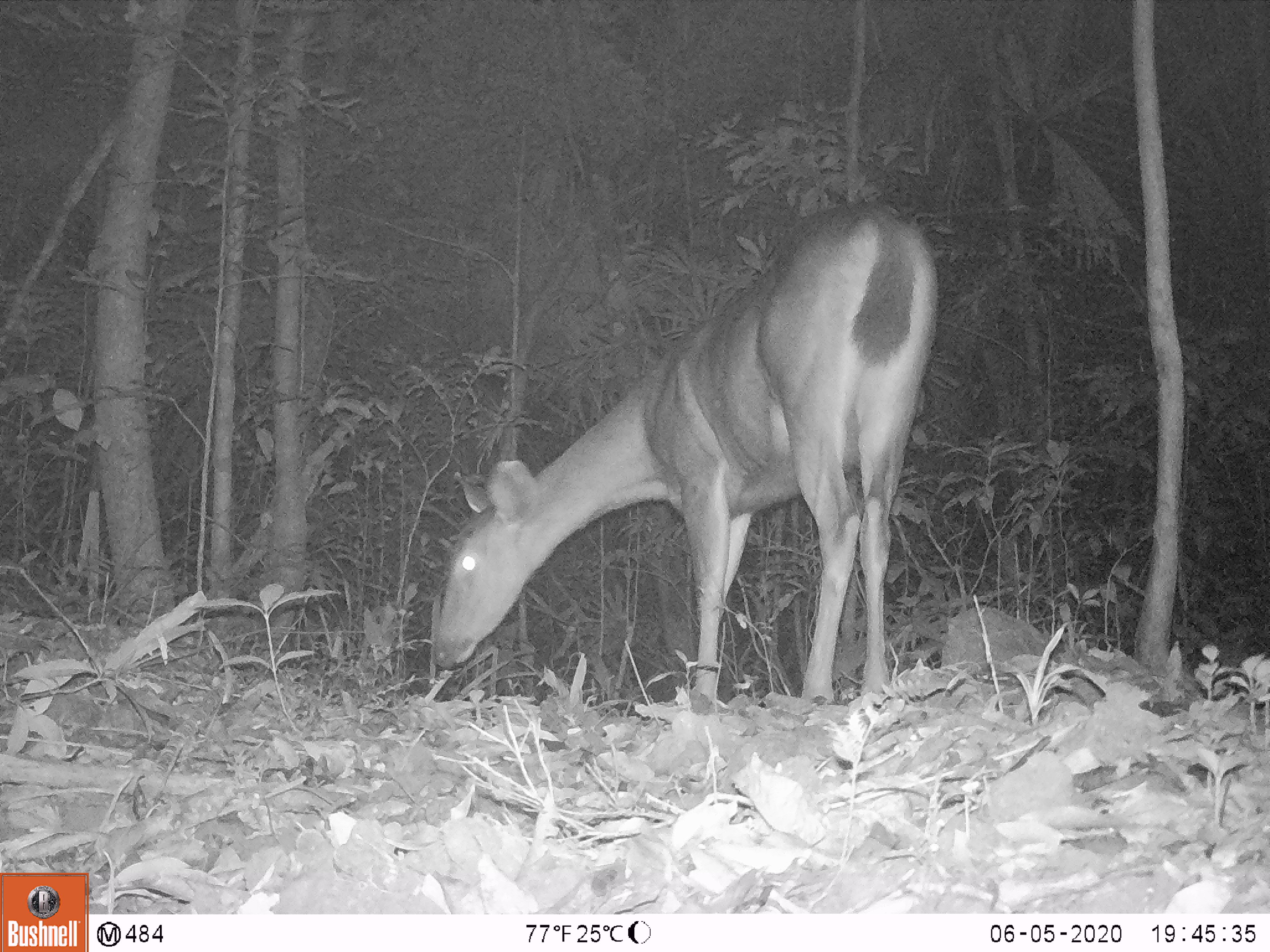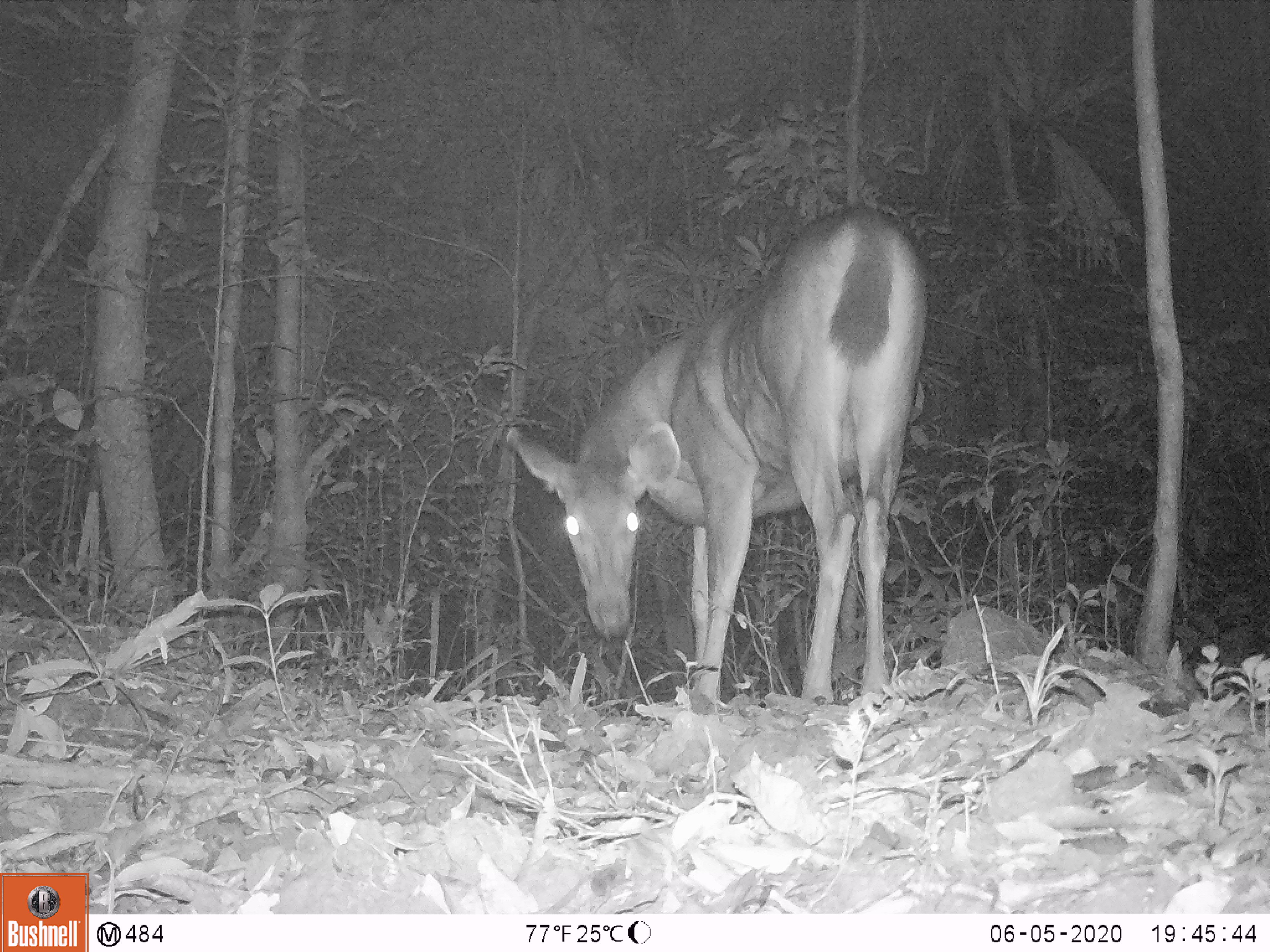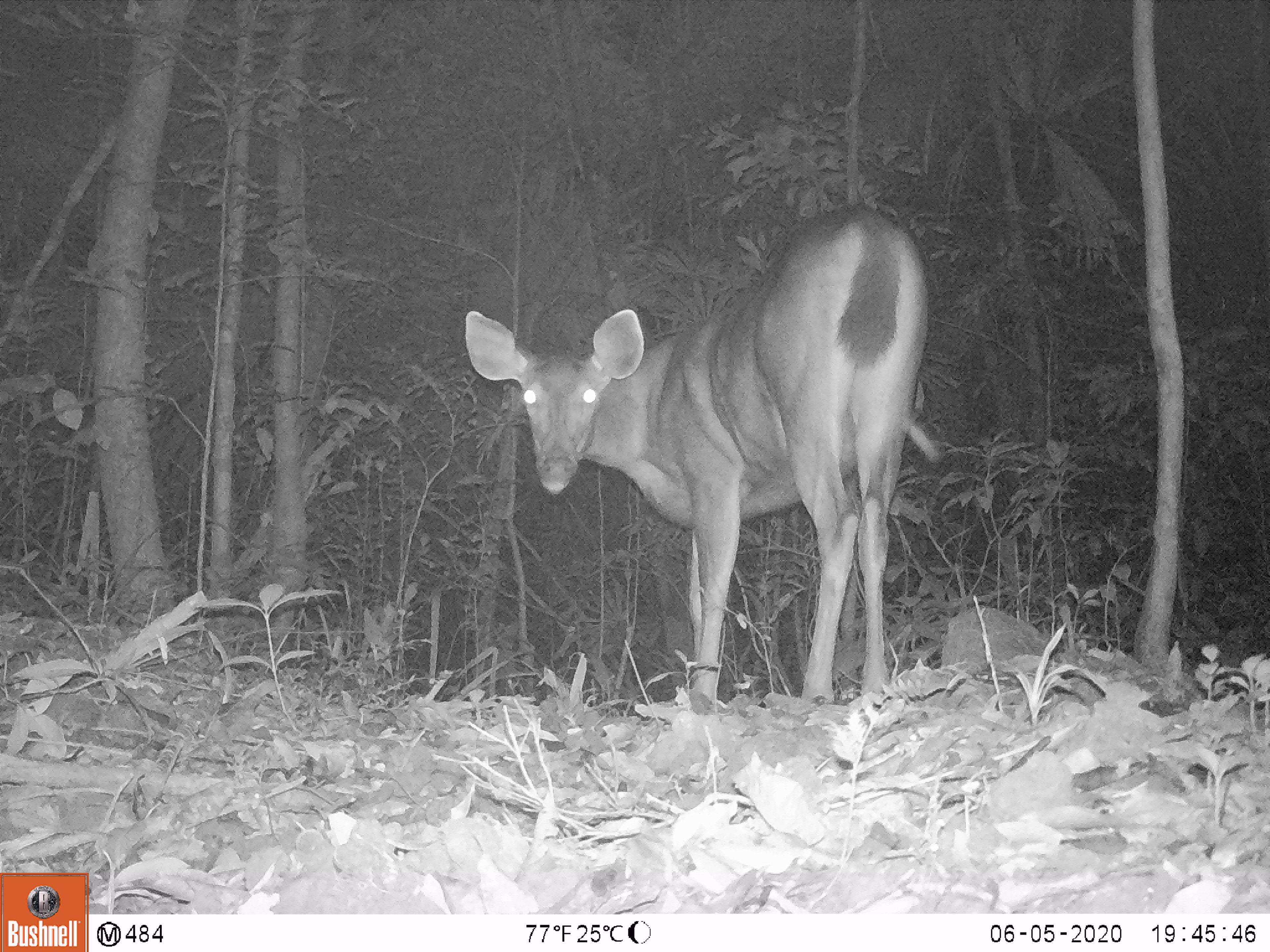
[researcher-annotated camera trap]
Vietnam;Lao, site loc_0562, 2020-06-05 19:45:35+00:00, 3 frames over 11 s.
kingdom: Animalia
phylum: Chordata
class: Mammalia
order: Artiodactyla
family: Cervidae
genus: Rusa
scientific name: Rusa unicolor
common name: sambar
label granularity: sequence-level